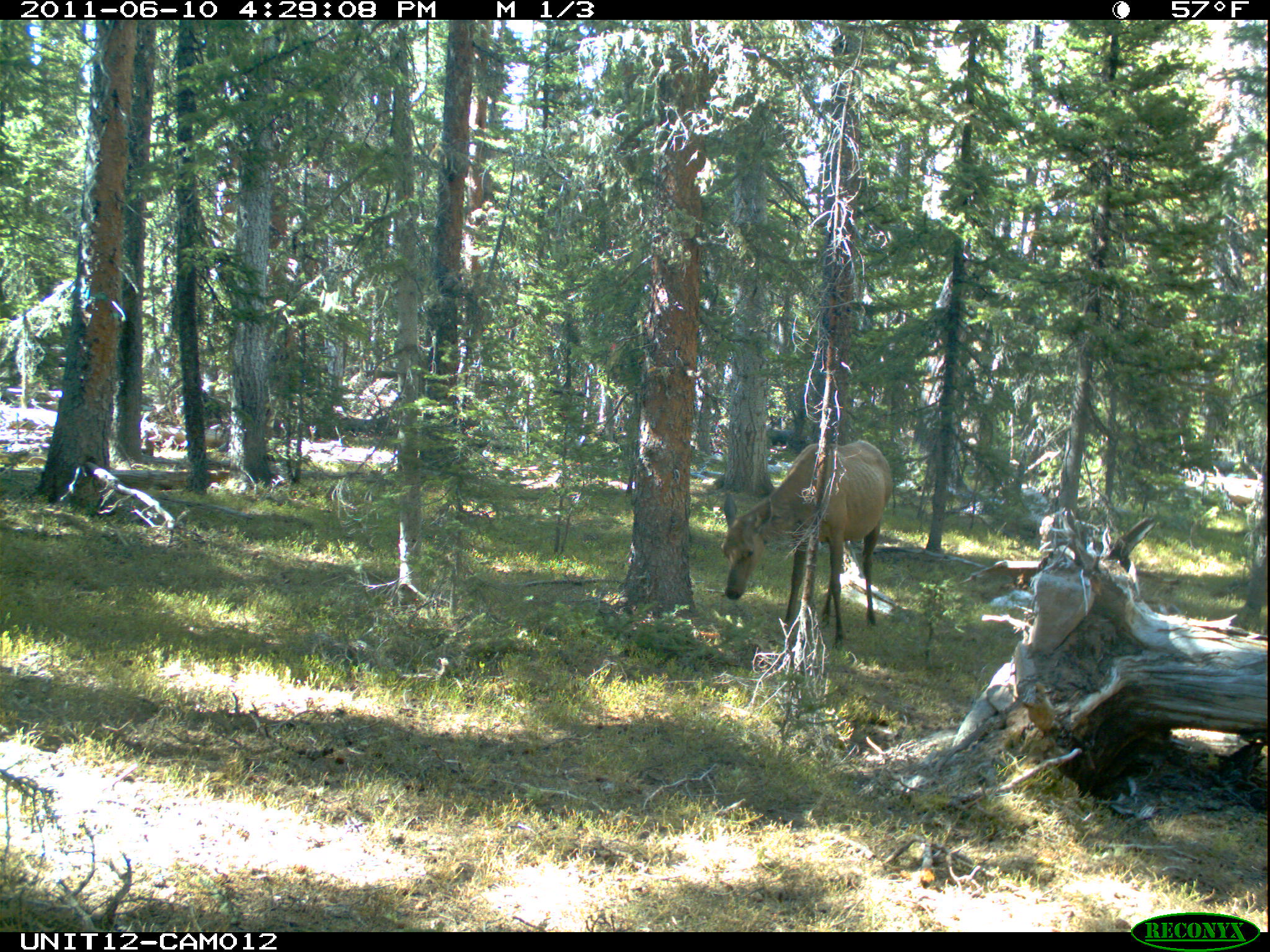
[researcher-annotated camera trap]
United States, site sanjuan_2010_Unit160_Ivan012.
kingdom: Animalia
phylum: Chordata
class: Mammalia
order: Artiodactyla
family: Cervidae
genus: Cervus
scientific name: Cervus elaphus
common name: red deer